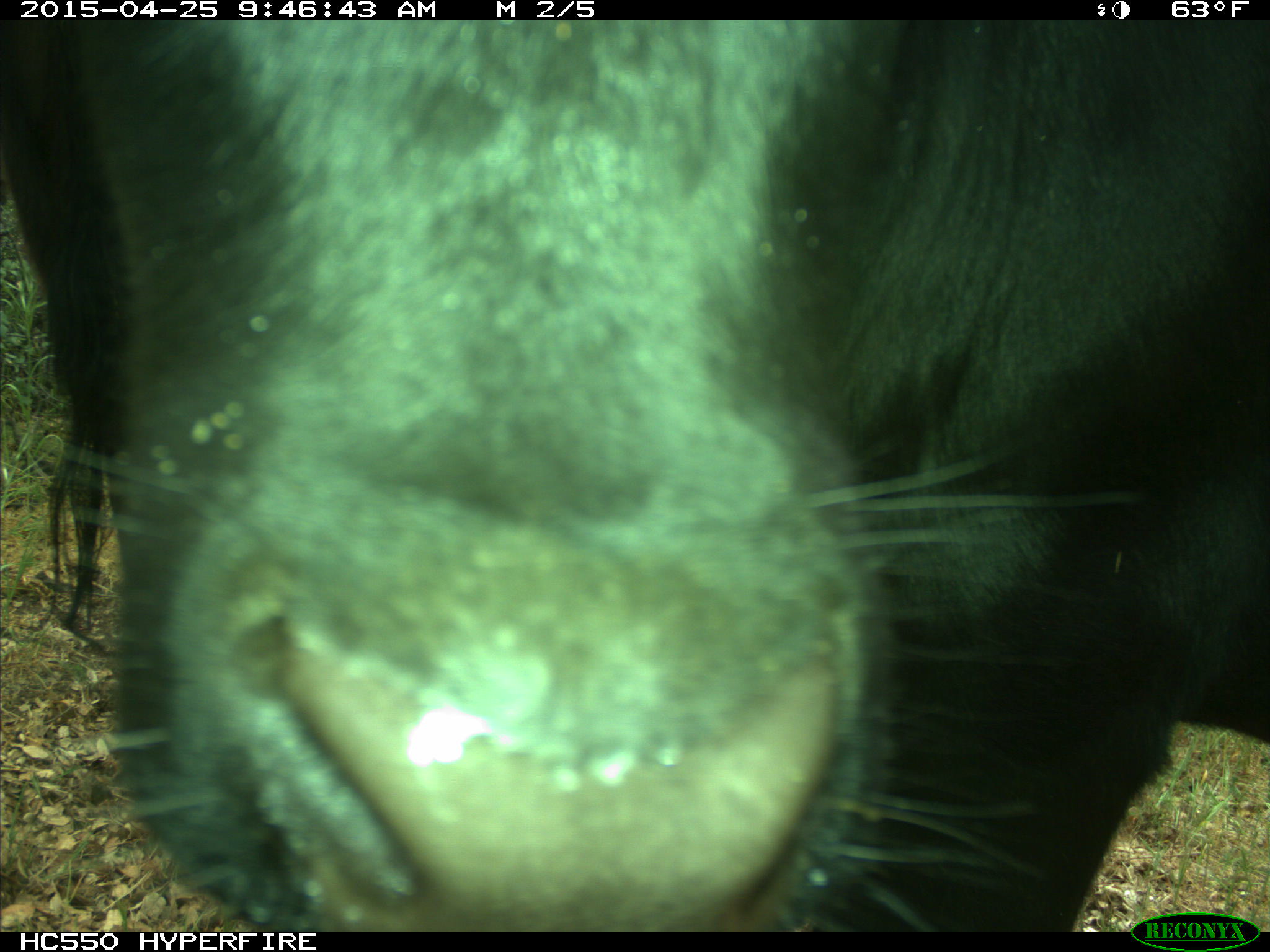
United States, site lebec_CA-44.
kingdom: Animalia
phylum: Chordata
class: Mammalia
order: Artiodactyla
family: Suidae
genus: Sus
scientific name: Sus scrofa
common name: wild boar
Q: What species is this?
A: Sus scrofa (wild boar).